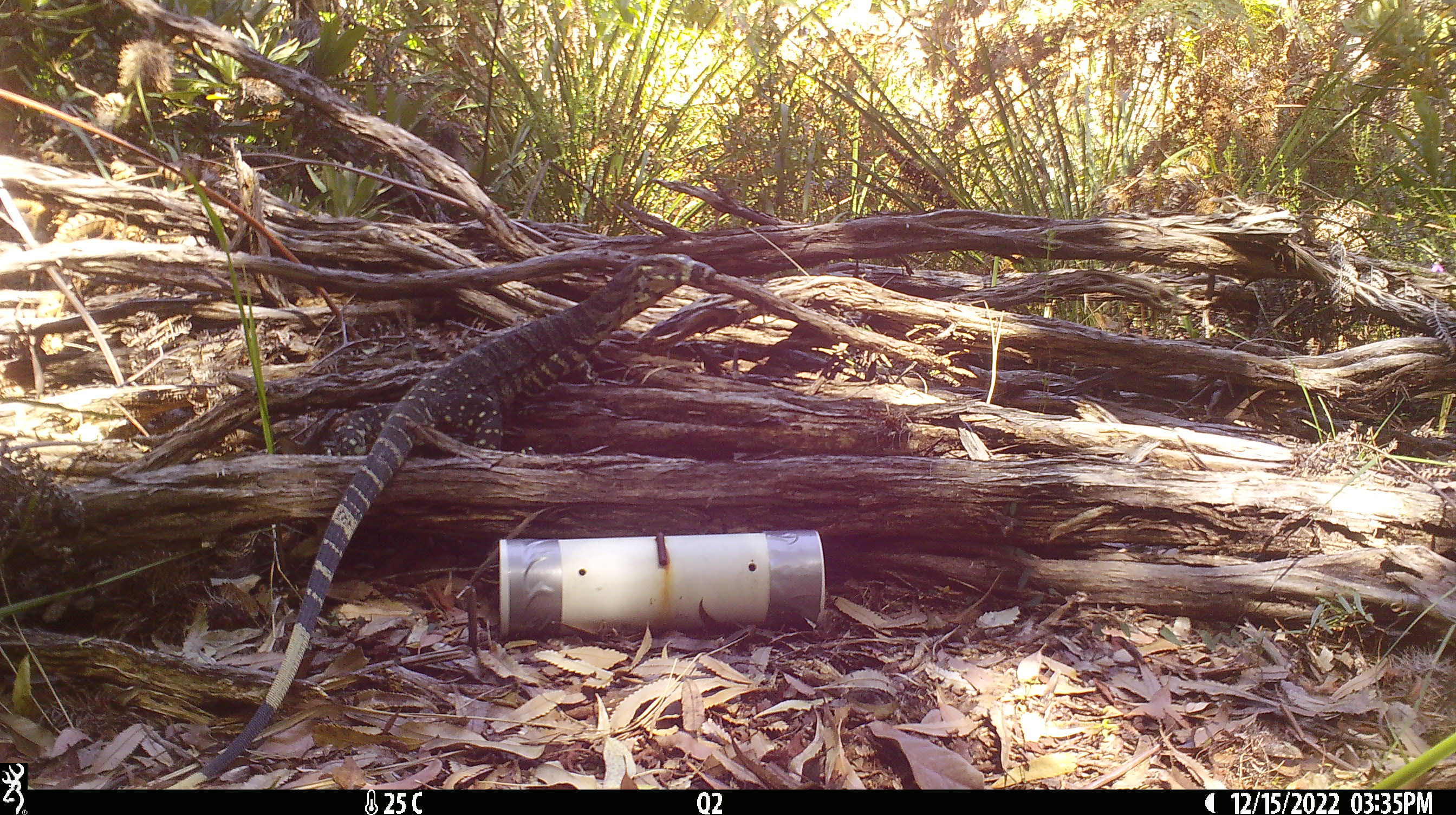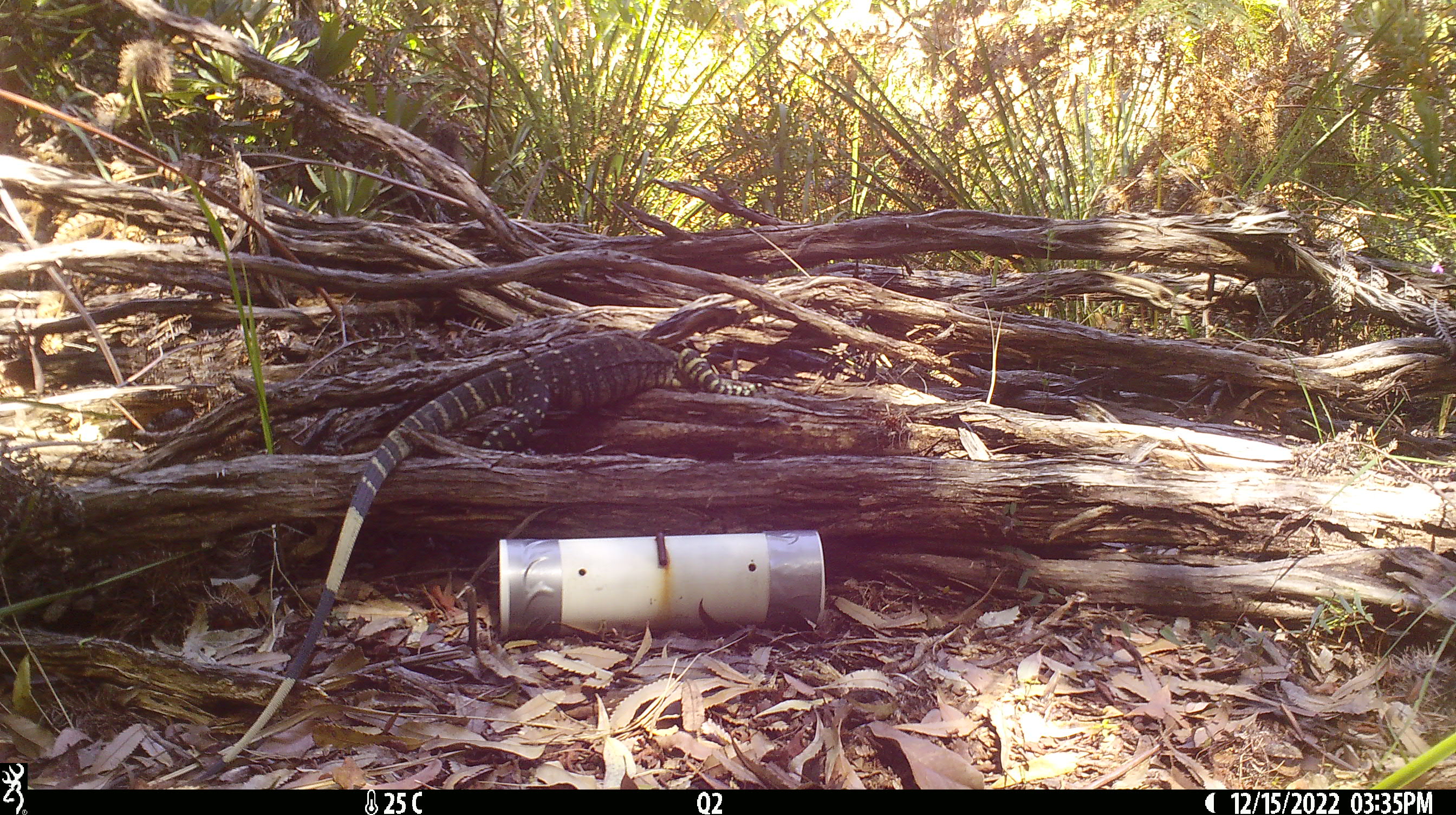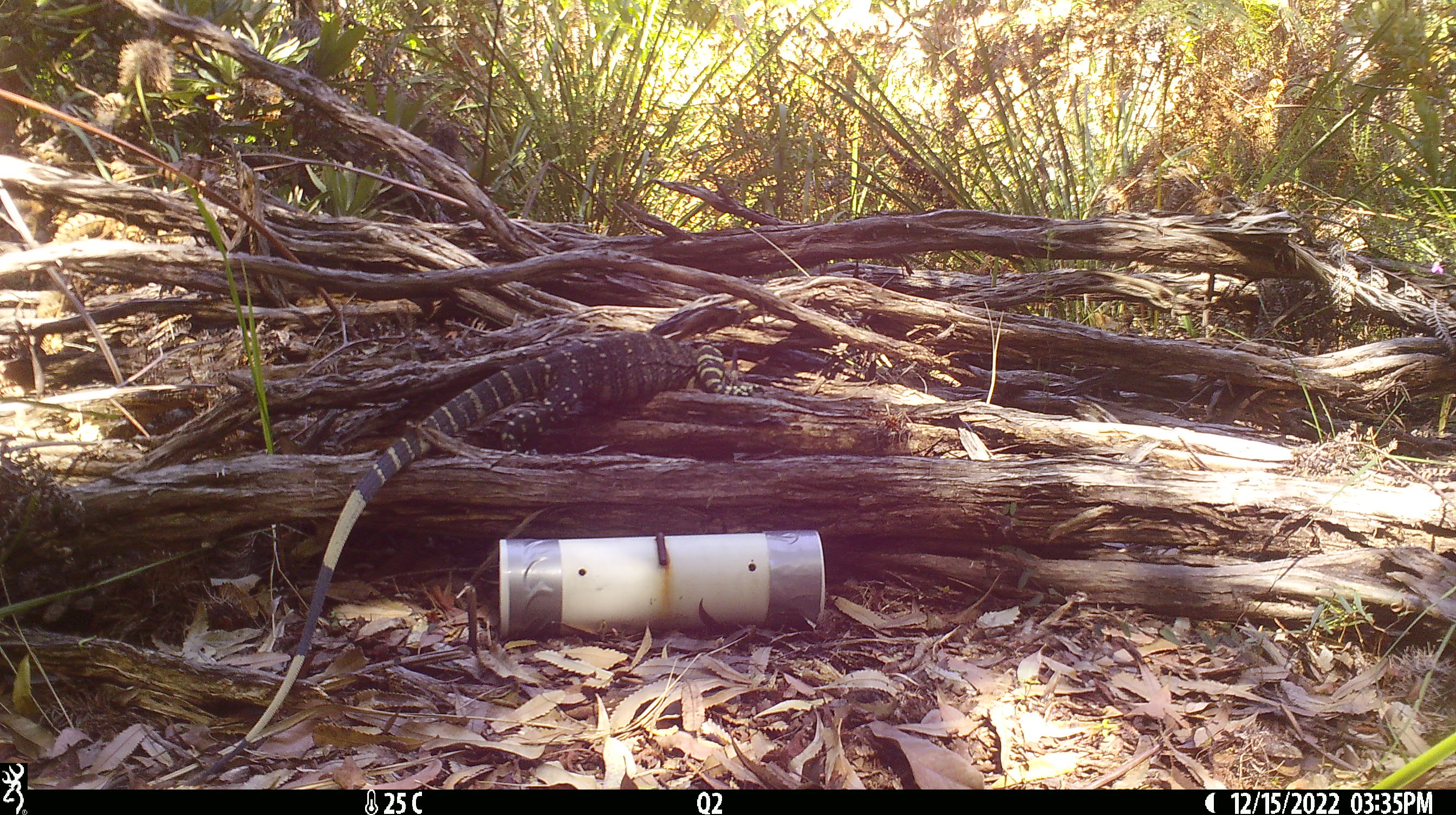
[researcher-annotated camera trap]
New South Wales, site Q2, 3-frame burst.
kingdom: Animalia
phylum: Chordata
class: Reptilia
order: Squamata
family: Varanidae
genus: Varanus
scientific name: Varanus varius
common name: lace monitor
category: goanna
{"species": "goanna (lace monitor) (Varanus varius)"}